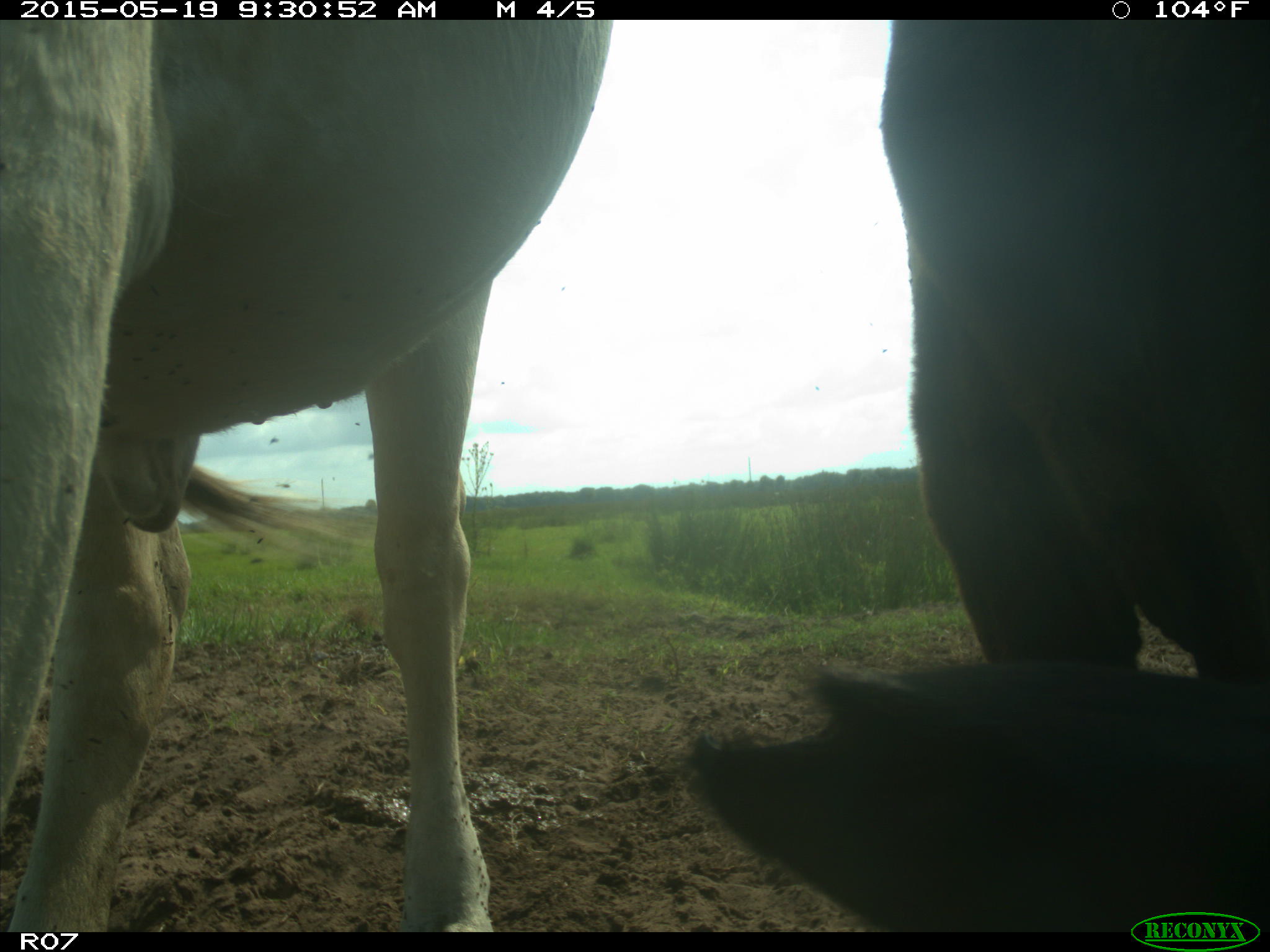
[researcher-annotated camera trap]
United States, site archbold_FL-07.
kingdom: Animalia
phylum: Chordata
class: Mammalia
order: Artiodactyla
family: Bovidae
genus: Bos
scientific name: Bos taurus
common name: domestic cow